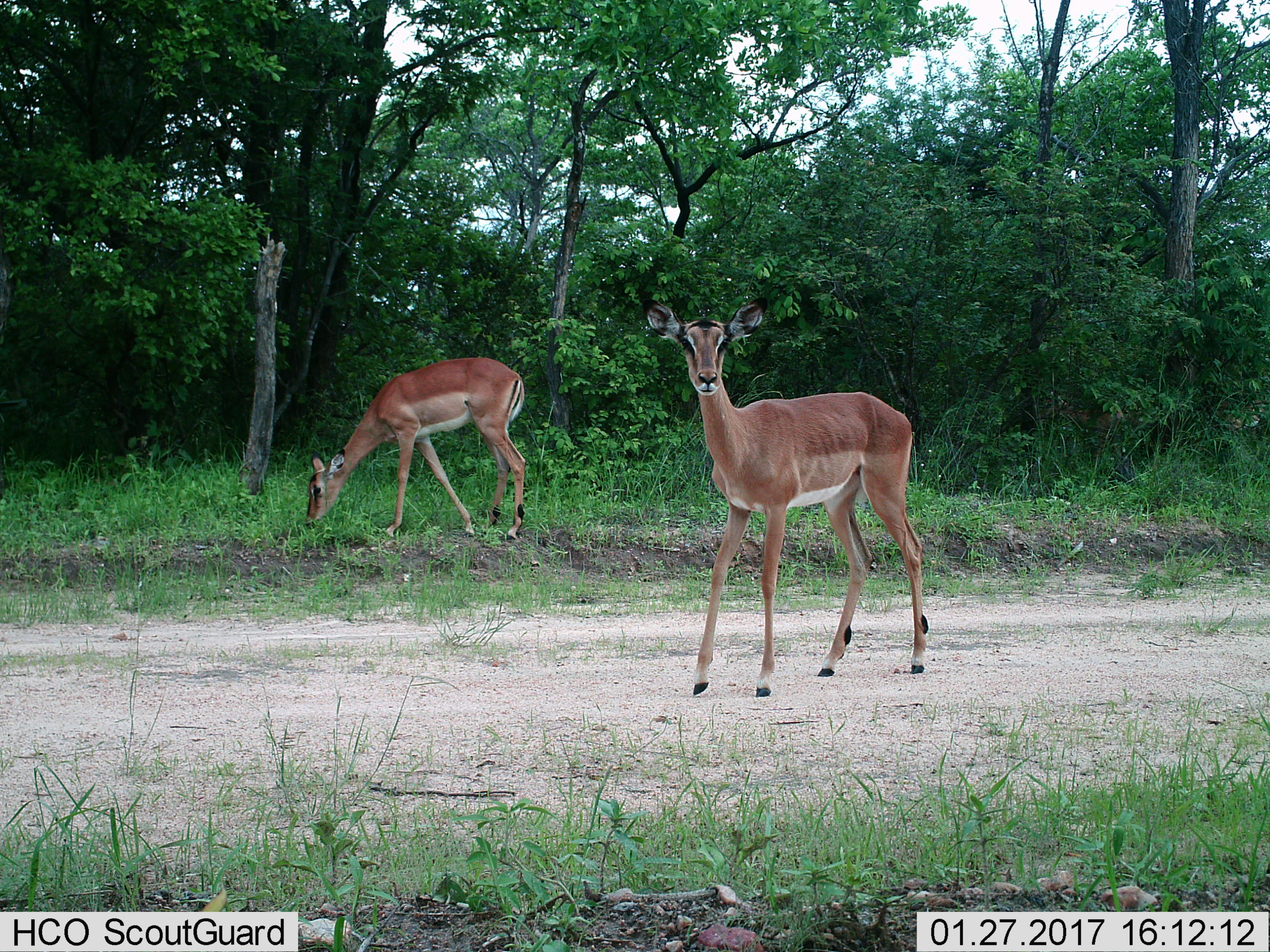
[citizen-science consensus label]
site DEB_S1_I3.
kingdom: Animalia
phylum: Chordata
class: Mammalia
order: Artiodactyla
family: Bovidae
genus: Aepyceros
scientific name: Aepyceros melampus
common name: impala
Impala (Aepyceros melampus), count 2. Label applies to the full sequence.